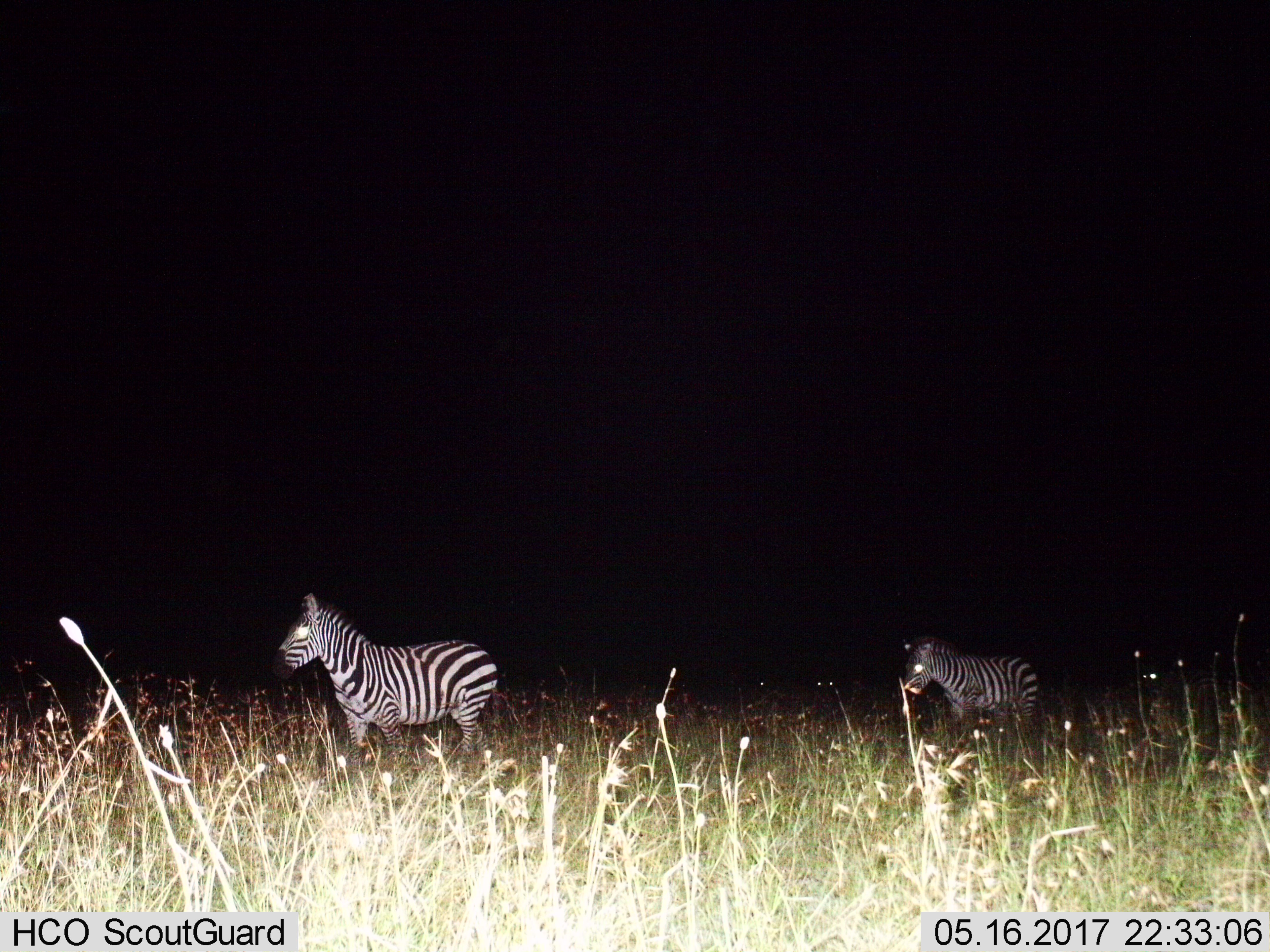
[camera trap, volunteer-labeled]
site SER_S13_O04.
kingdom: Animalia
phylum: Chordata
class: Mammalia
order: Perissodactyla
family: Equidae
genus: Equus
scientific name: Equus quagga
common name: plains zebra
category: zebraplains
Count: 2.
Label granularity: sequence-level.